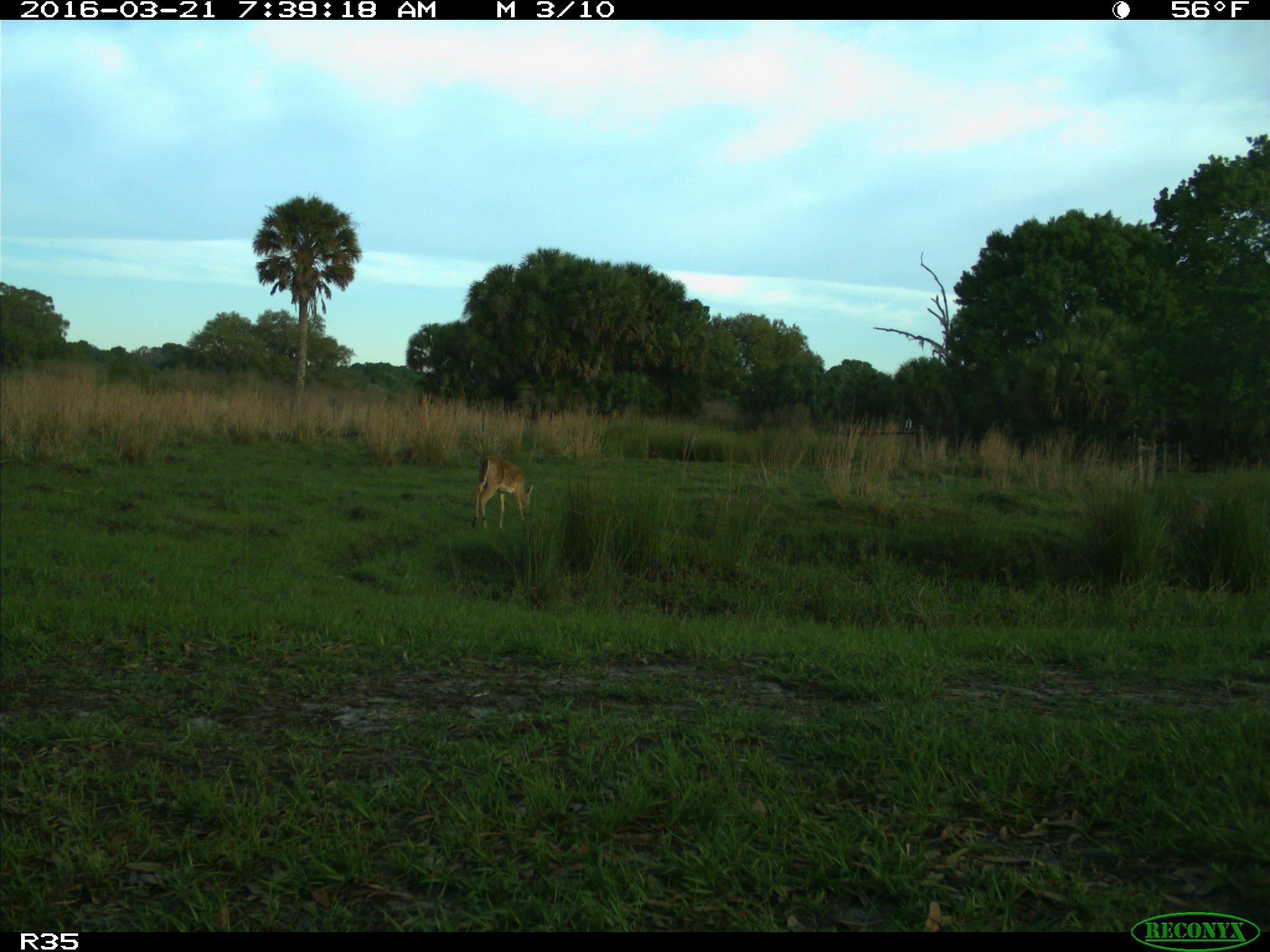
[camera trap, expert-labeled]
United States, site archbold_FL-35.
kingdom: Animalia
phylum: Chordata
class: Mammalia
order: Artiodactyla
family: Cervidae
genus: Odocoileus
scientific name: Odocoileus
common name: deer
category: unidentified deer